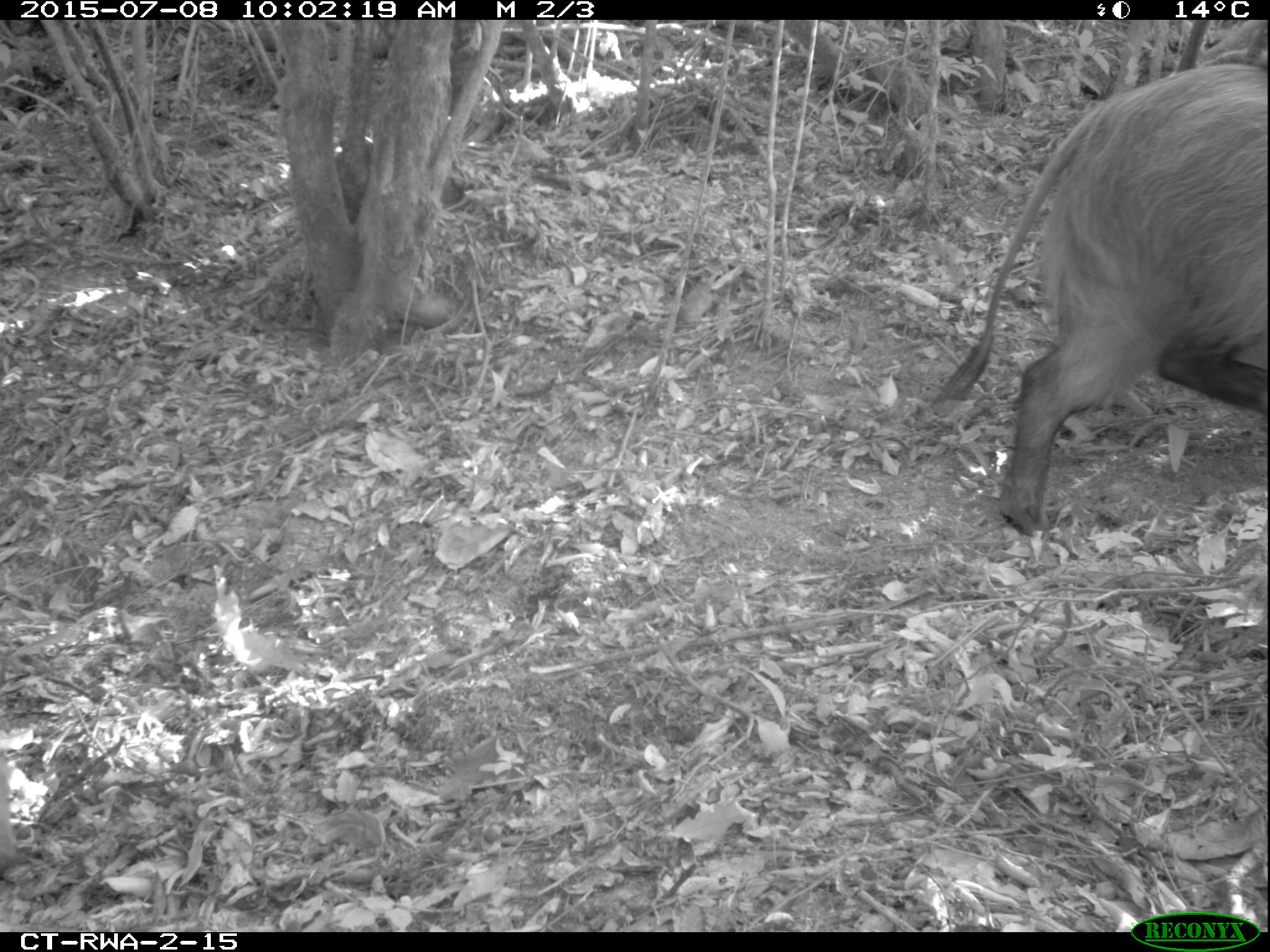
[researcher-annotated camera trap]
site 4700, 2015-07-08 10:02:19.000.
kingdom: Animalia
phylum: Chordata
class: Mammalia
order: Artiodactyla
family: Suidae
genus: Potamochoerus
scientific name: Potamochoerus larvatus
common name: bushpig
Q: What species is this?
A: Potamochoerus larvatus (bushpig).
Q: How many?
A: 2.